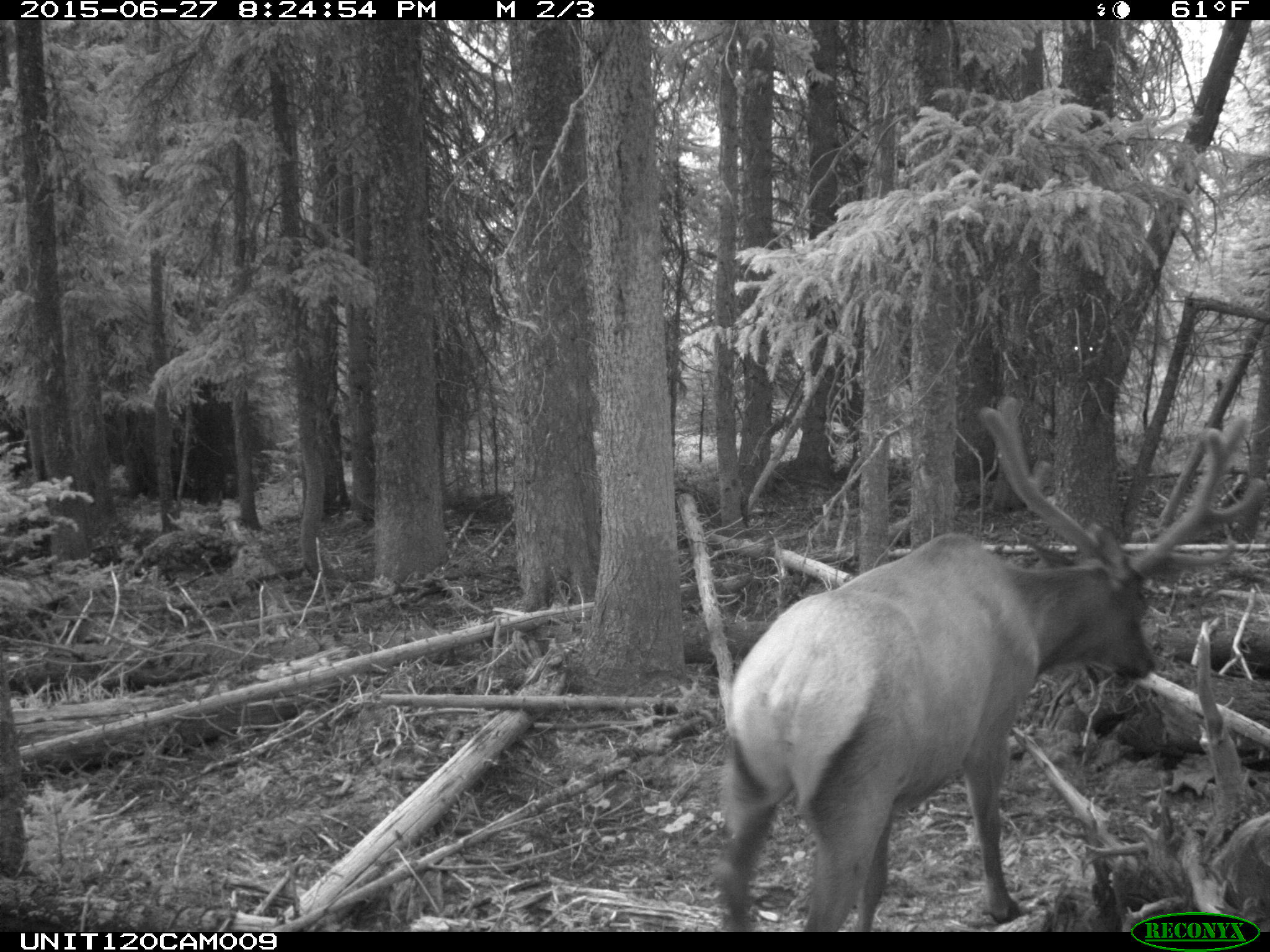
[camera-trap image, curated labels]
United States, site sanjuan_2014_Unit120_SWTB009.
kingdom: Animalia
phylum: Chordata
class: Mammalia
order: Artiodactyla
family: Cervidae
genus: Cervus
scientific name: Cervus elaphus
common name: red deer